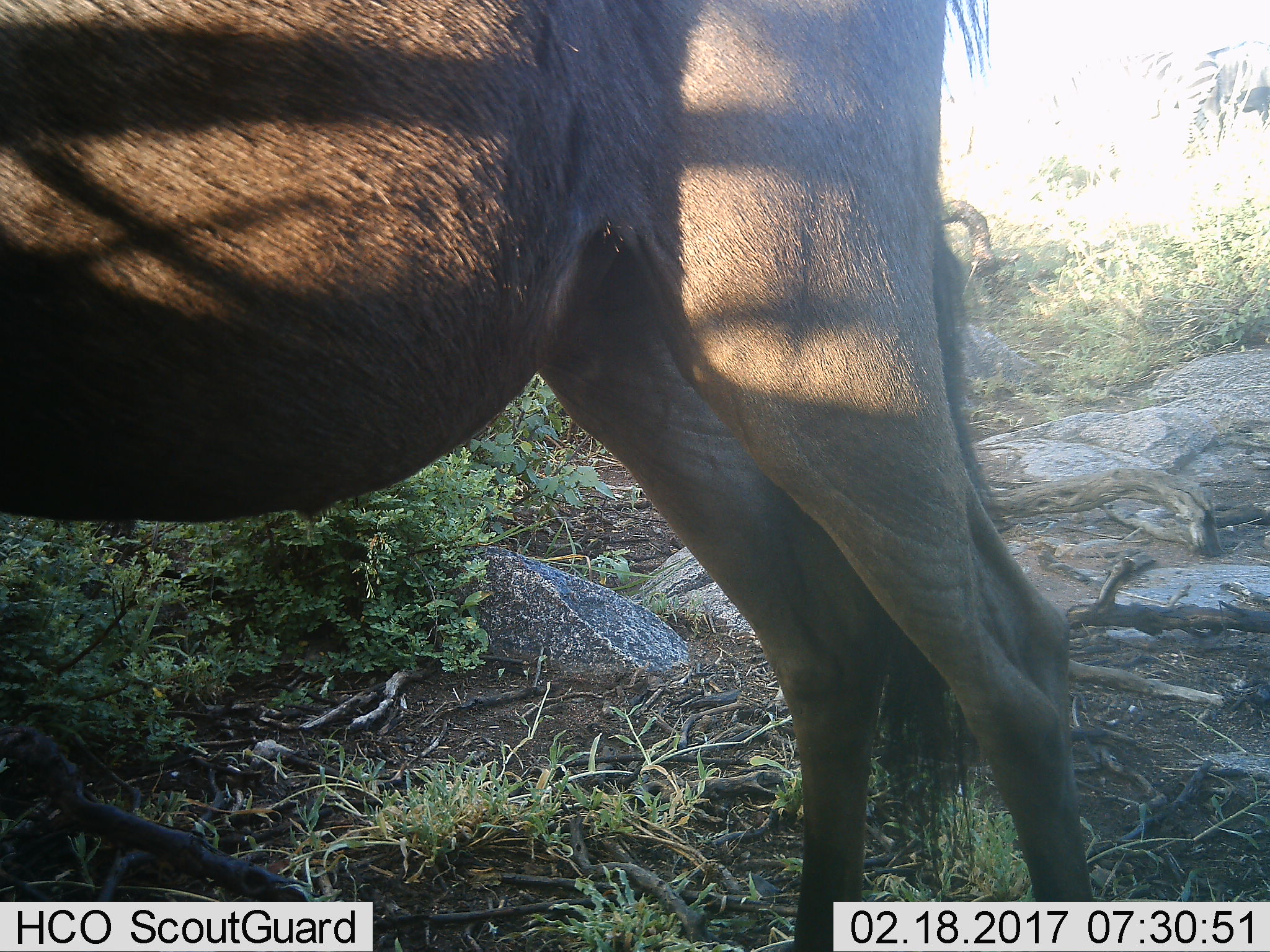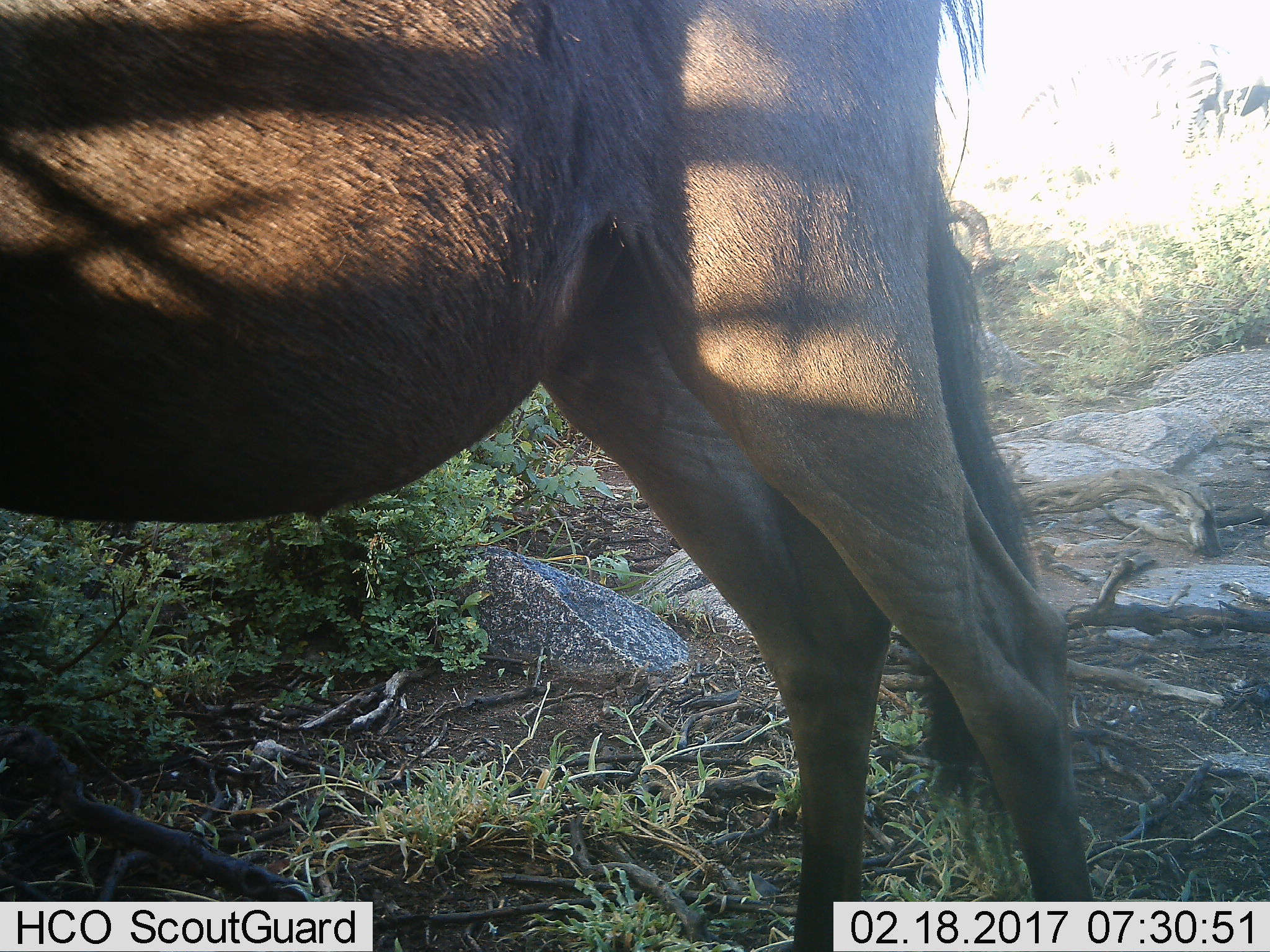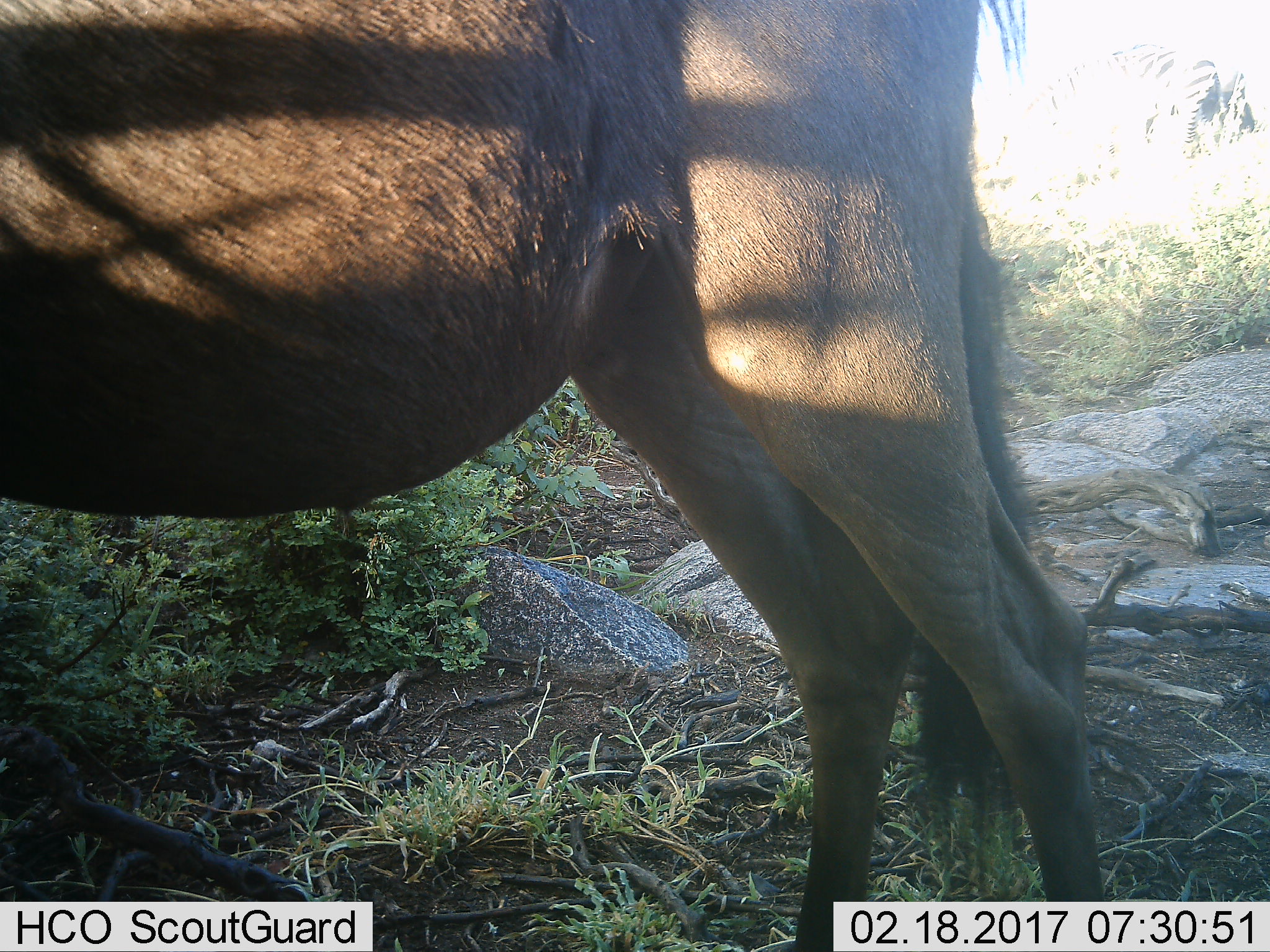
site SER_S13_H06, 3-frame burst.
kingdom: Animalia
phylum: Chordata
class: Mammalia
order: Artiodactyla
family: Bovidae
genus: Connochaetes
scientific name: Connochaetes taurinus taurinus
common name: blue wildebeest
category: wildebeestblue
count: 1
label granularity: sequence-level